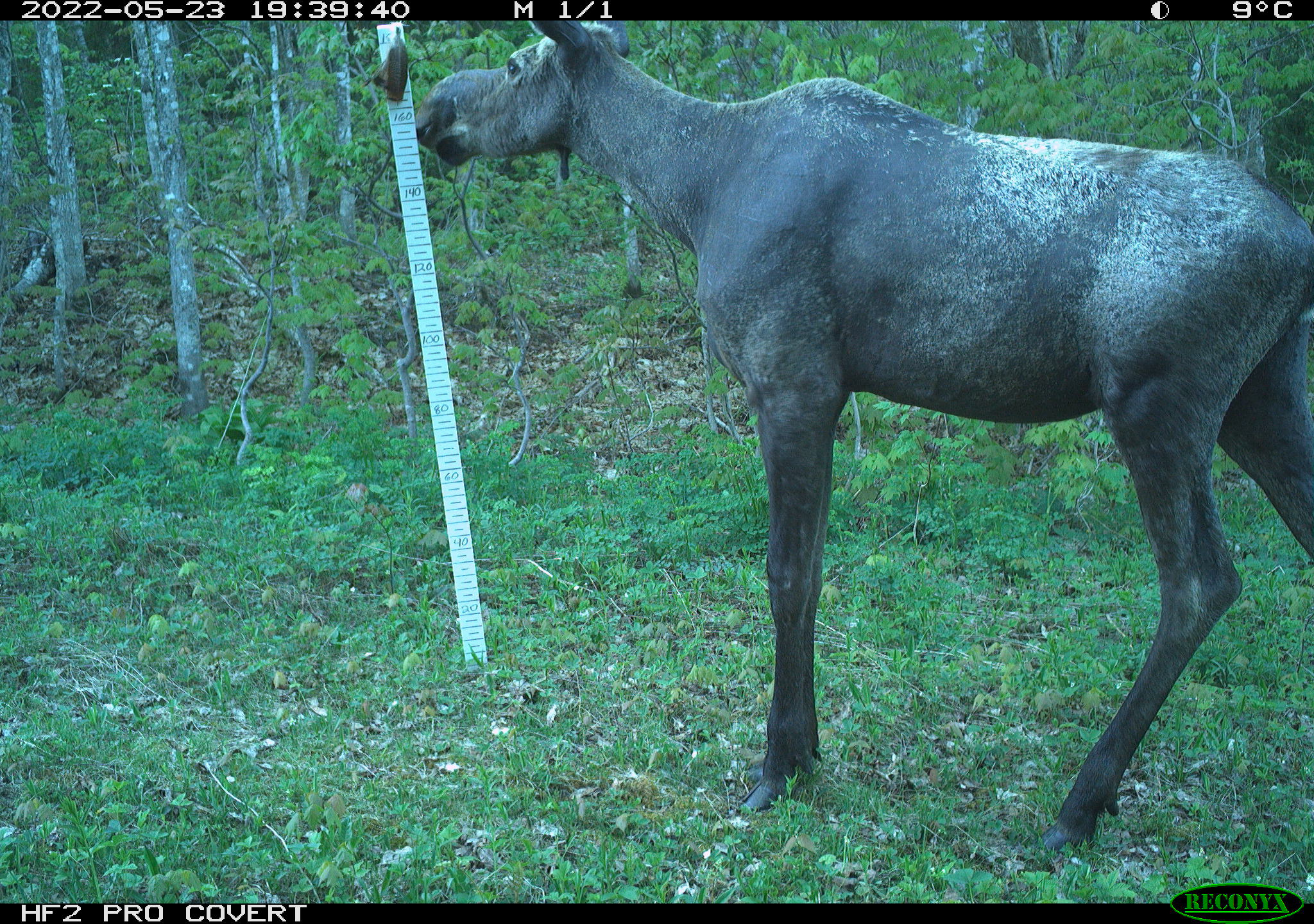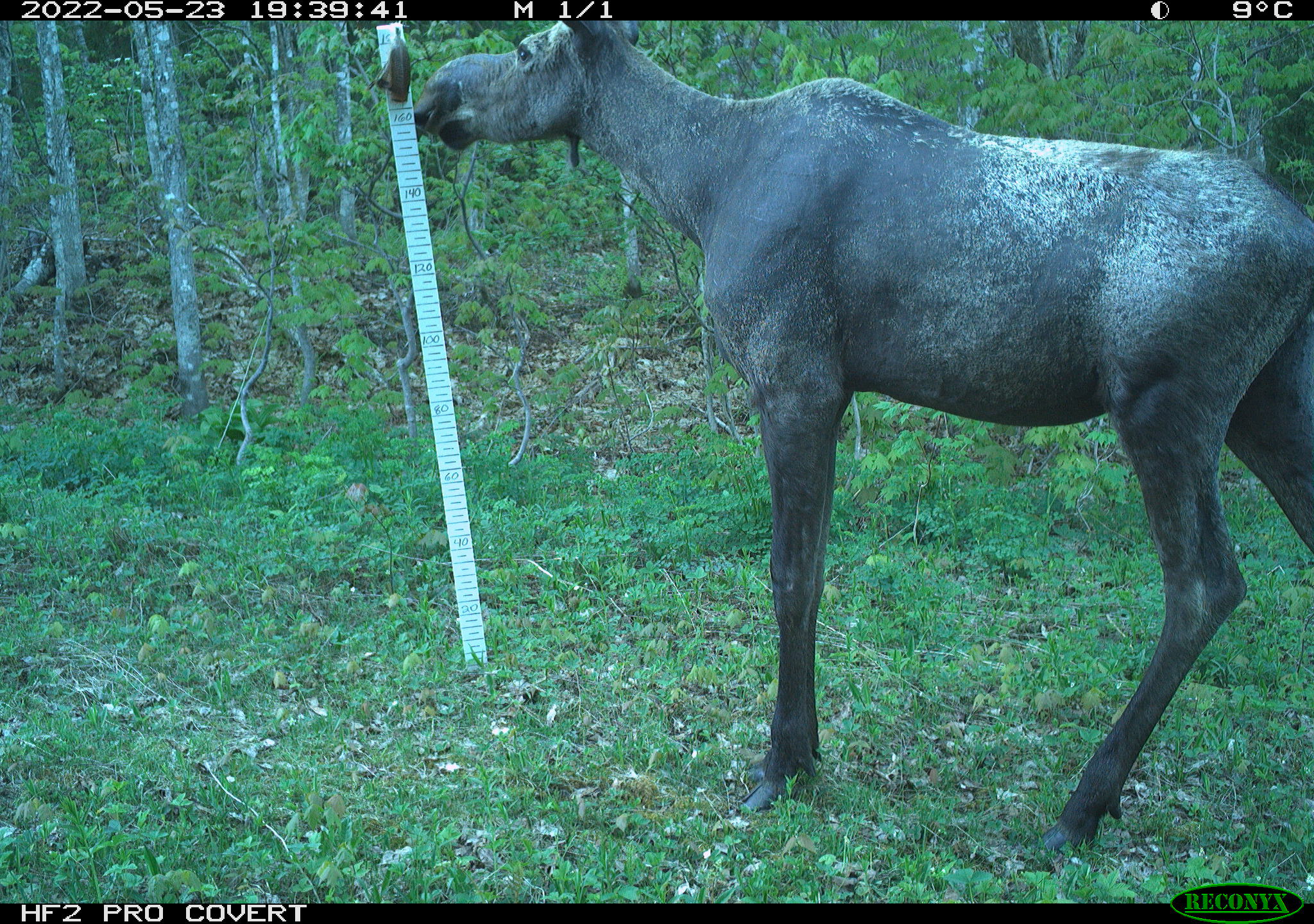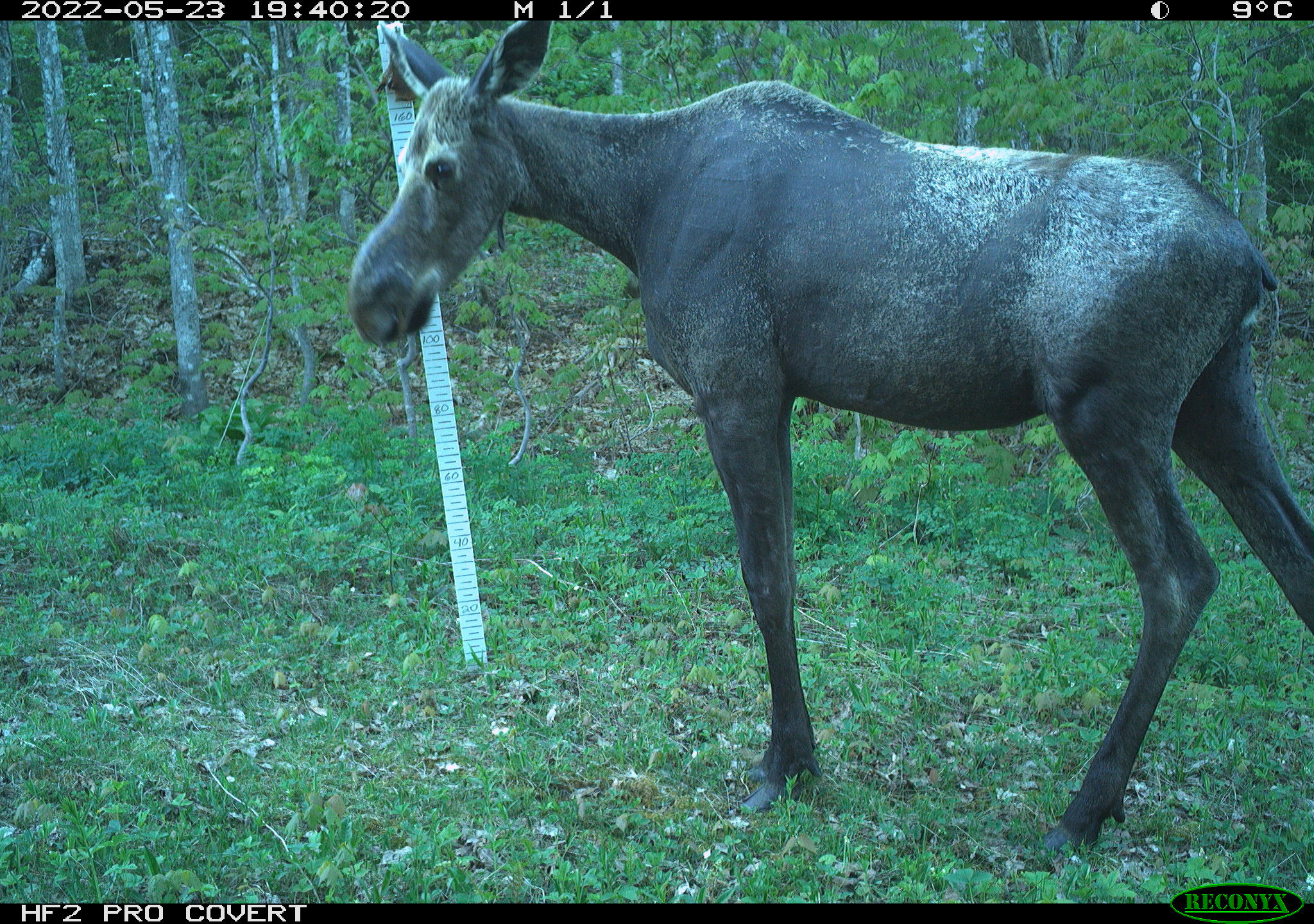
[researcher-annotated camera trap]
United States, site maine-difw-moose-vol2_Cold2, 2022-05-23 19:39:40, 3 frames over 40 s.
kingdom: Animalia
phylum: Chordata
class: Mammalia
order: Artiodactyla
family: Cervidae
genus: Alces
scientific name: Alces alces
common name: moose